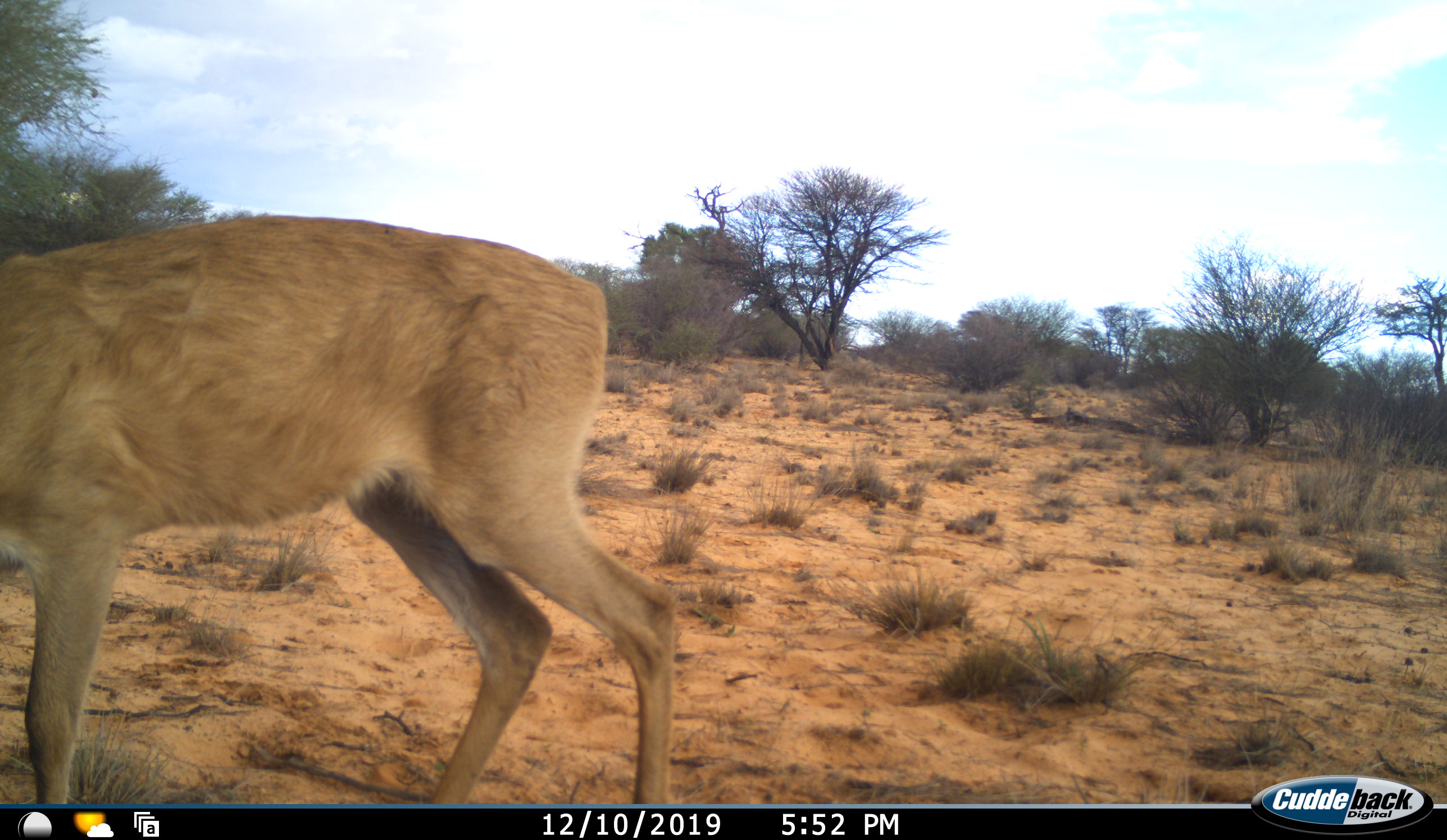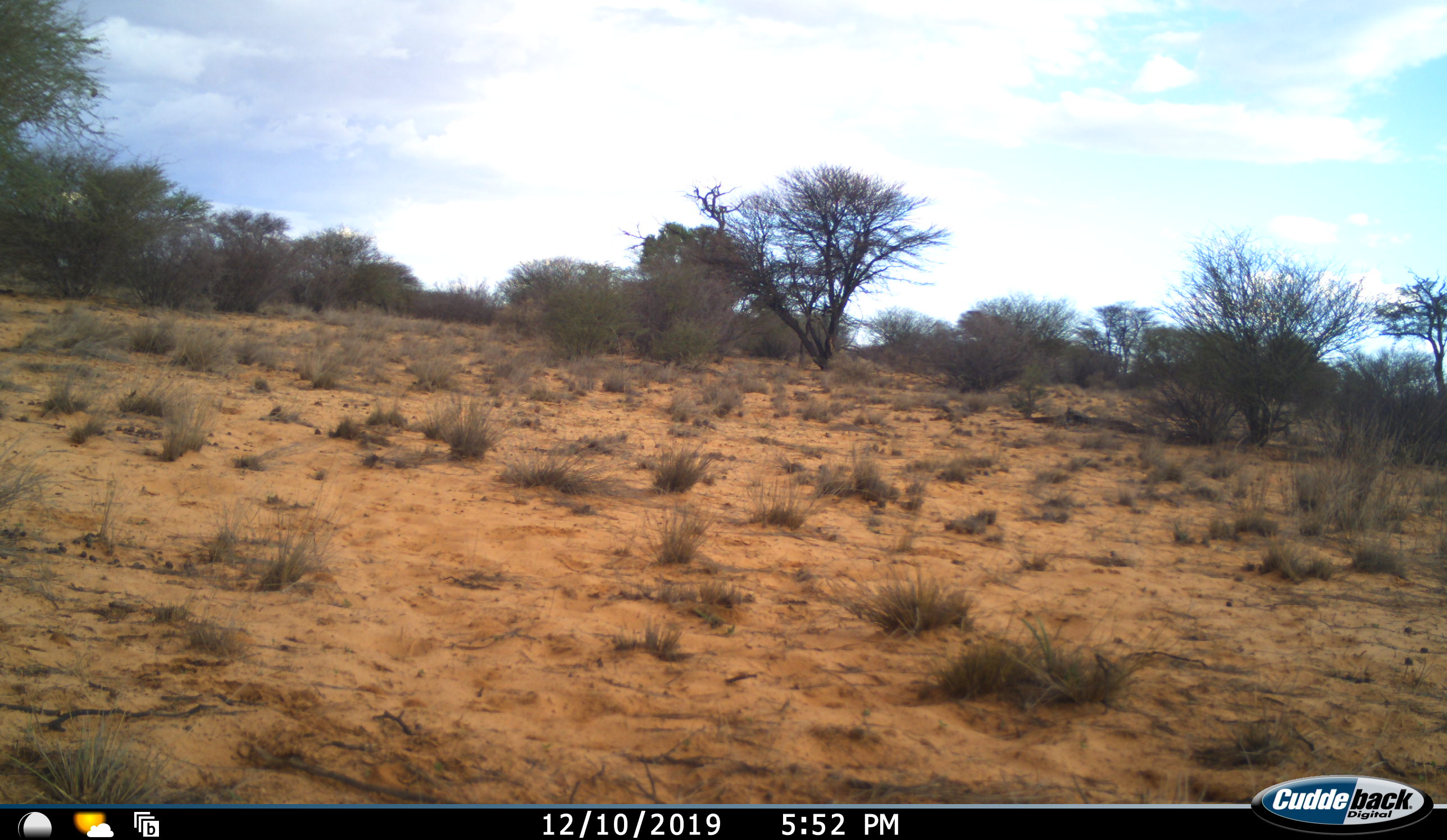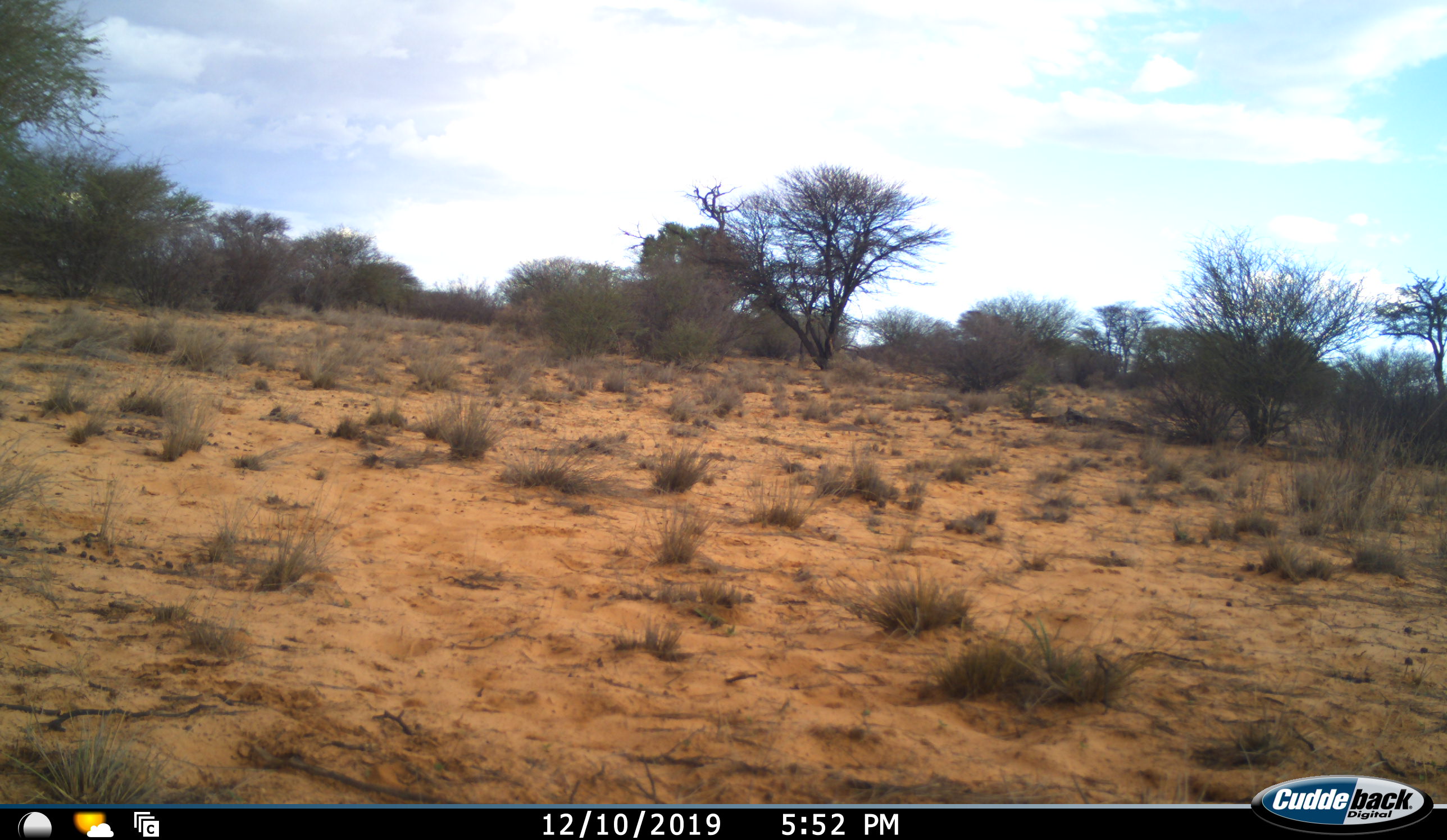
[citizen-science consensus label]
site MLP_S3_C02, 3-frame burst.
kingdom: Animalia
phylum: Chordata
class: Mammalia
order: Artiodactyla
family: Bovidae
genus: Sylvicapra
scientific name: Sylvicapra grimmia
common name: common duiker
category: duikercommongrey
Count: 1.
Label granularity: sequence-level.